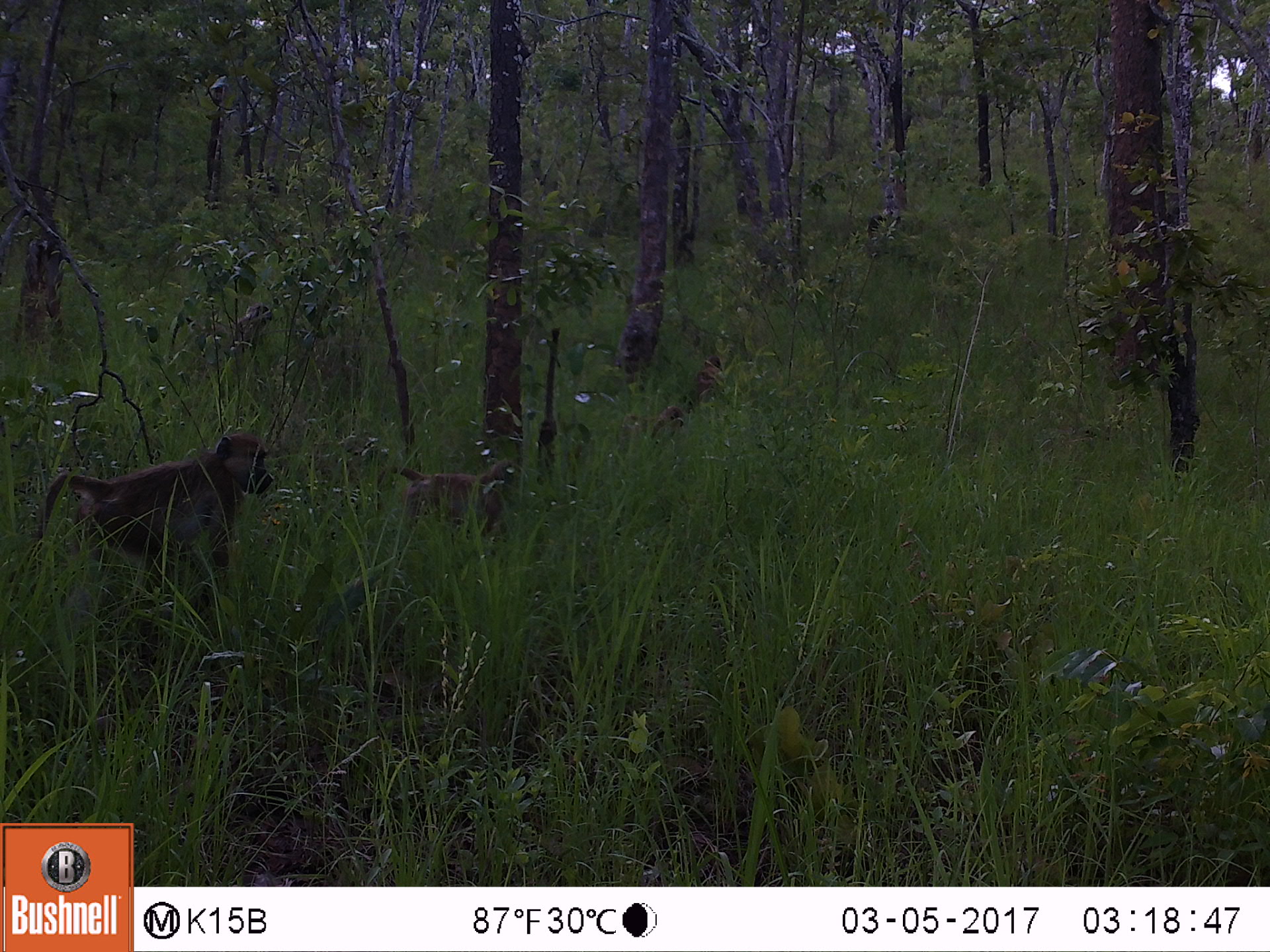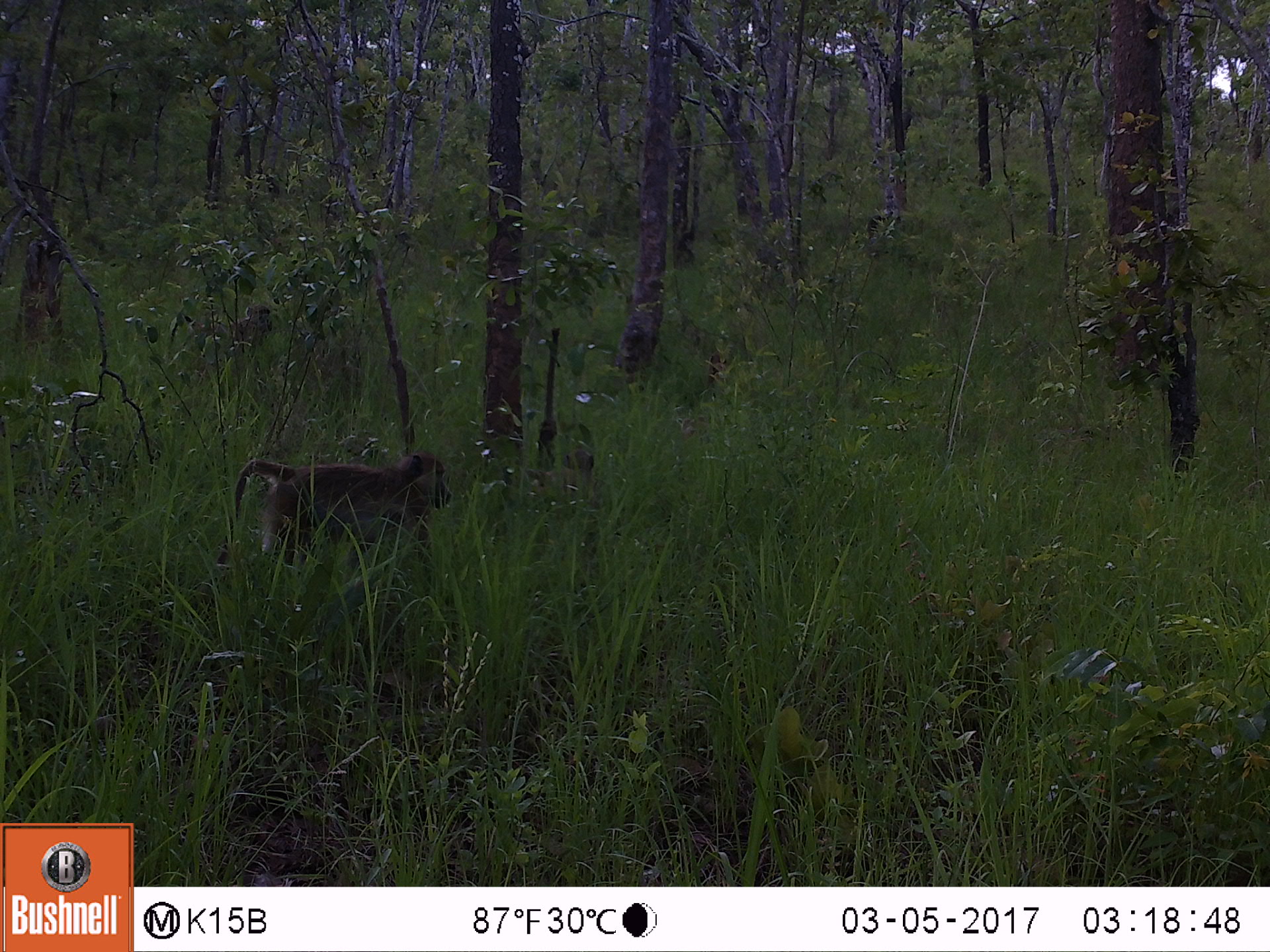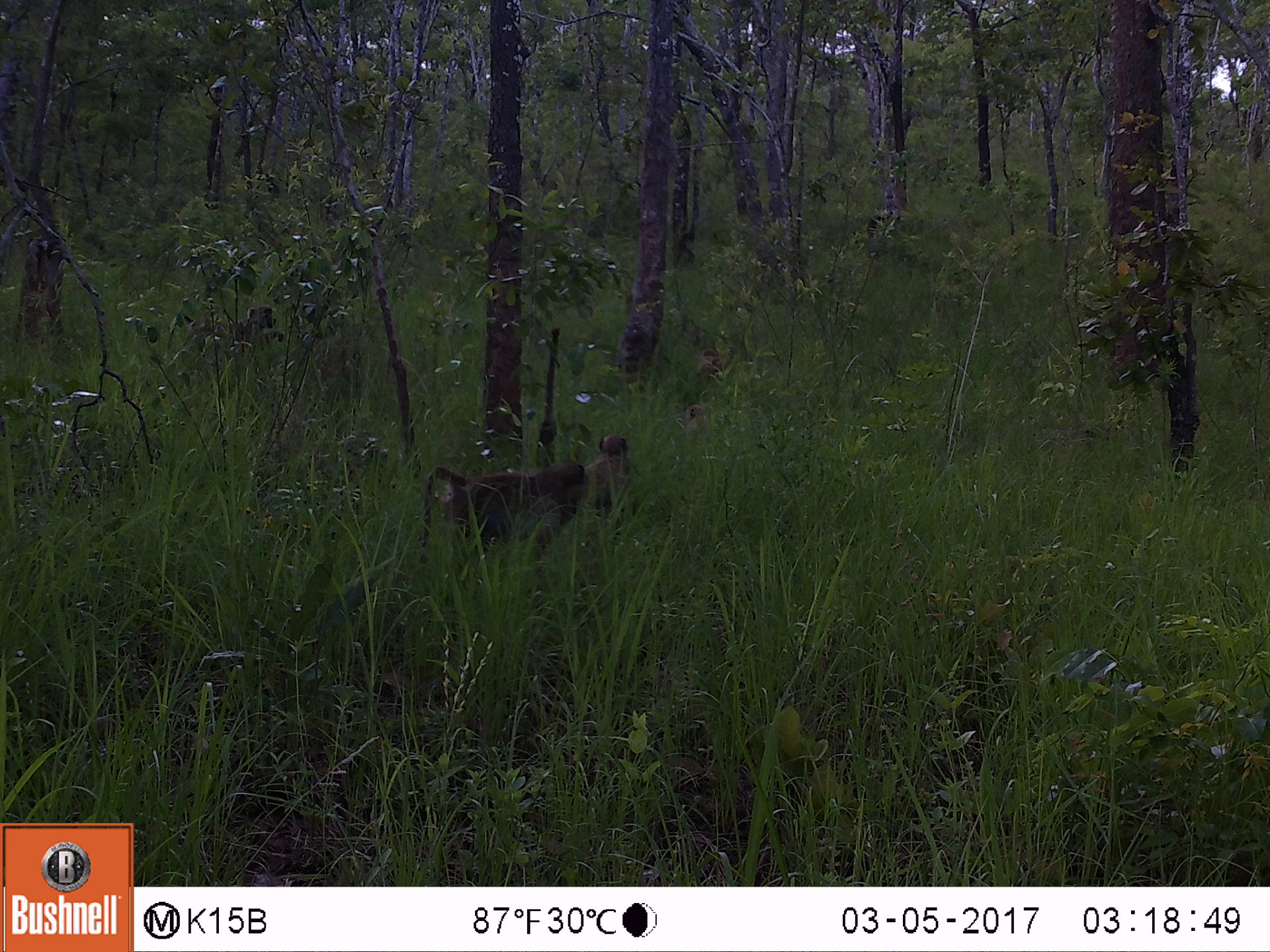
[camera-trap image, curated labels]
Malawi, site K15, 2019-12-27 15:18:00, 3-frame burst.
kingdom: Animalia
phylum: Chordata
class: Mammalia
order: Primates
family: Cercopithecidae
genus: Papio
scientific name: Papio cynocephalus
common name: yellow baboon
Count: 2.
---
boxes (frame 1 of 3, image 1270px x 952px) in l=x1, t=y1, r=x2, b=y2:
yellow baboon: l=27, t=429, r=271, b=596; l=371, t=461, r=521, b=535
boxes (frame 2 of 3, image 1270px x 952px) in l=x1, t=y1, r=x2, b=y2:
yellow baboon: l=214, t=449, r=452, b=567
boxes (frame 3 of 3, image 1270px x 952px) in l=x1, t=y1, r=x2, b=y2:
yellow baboon: l=413, t=458, r=583, b=554; l=583, t=421, r=636, b=515